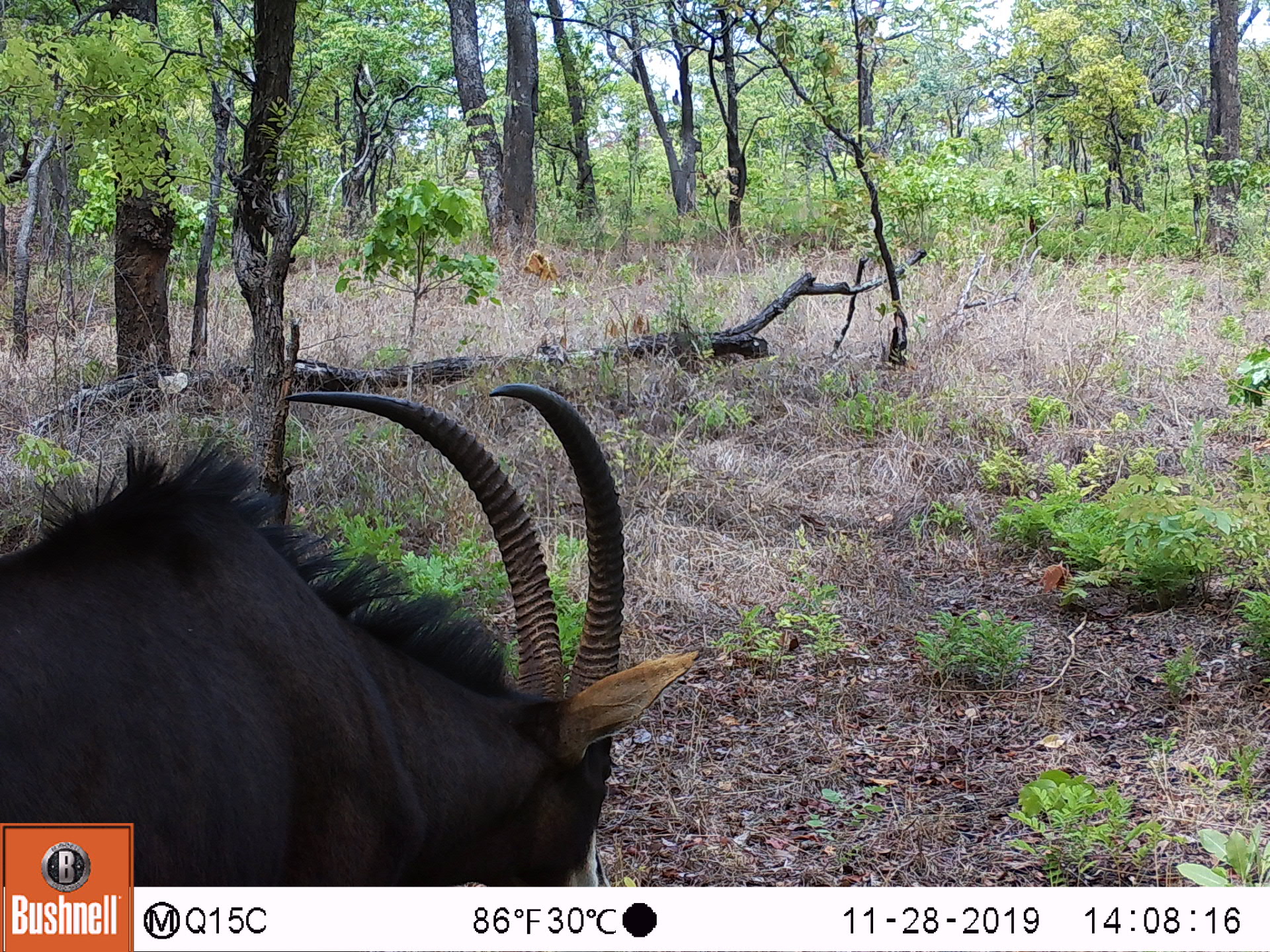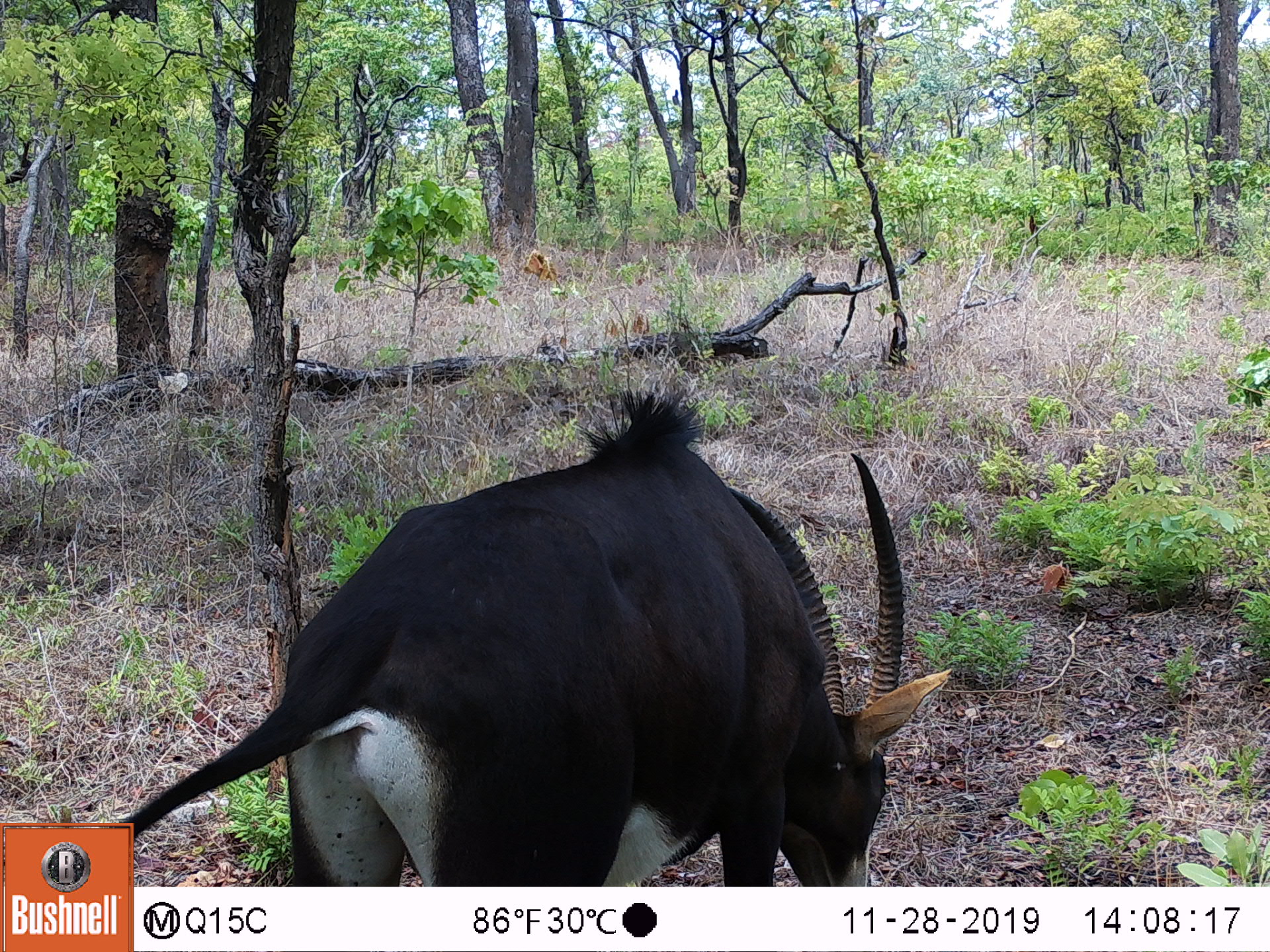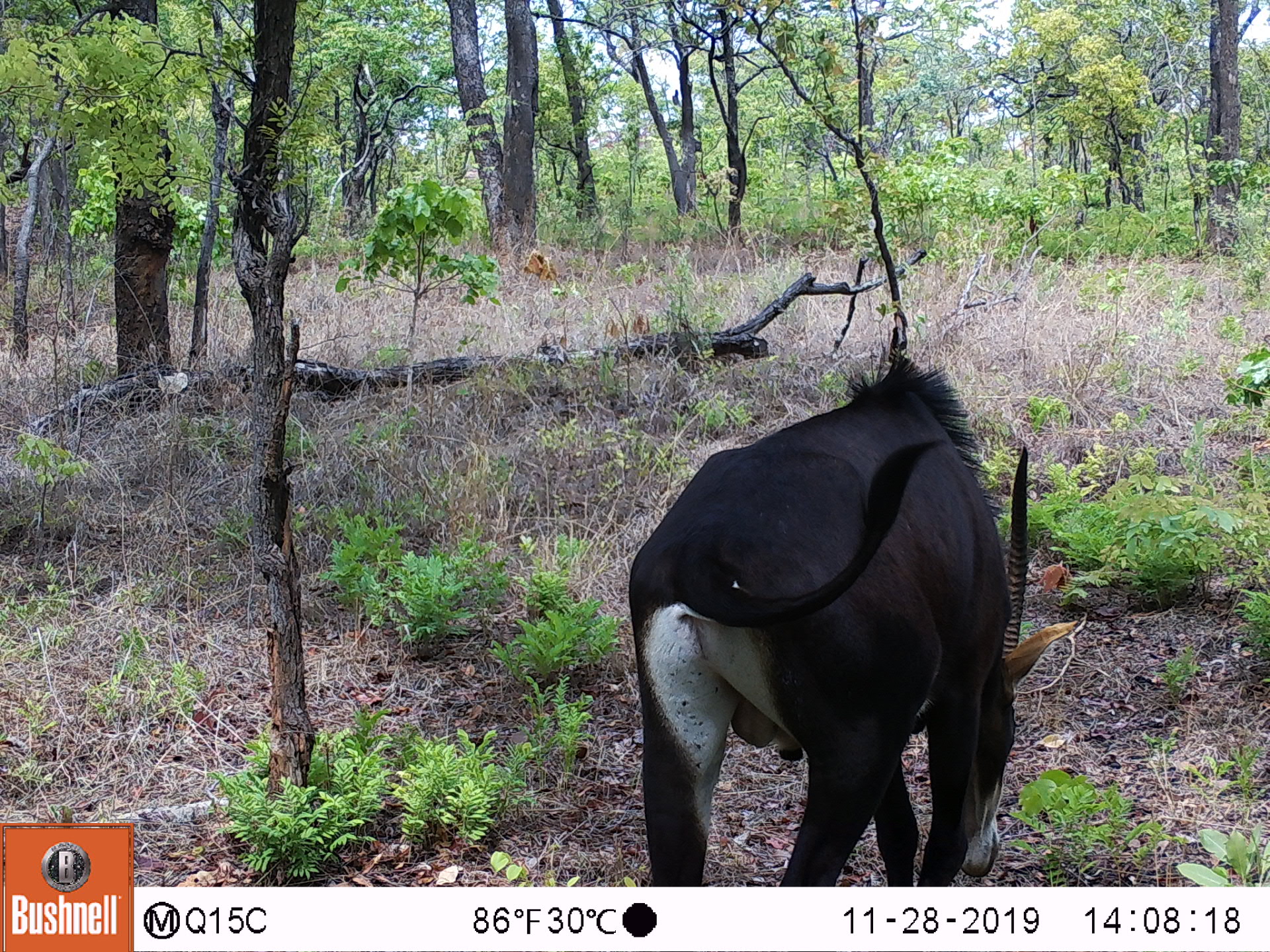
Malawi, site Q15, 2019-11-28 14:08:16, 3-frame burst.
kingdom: Animalia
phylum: Chordata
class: Mammalia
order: Artiodactyla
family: Bovidae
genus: Hippotragus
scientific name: Hippotragus niger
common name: sable antelope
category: sable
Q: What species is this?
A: Sable (sable antelope) (Hippotragus niger).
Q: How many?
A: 1.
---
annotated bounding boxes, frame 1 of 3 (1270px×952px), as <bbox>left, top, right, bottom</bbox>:
sable: <bbox>138, 365, 695, 883</bbox>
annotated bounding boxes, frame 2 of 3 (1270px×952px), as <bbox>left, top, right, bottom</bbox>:
sable: <bbox>136, 404, 953, 882</bbox>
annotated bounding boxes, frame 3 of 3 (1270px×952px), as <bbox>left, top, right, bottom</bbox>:
sable: <bbox>602, 341, 1074, 882</bbox>